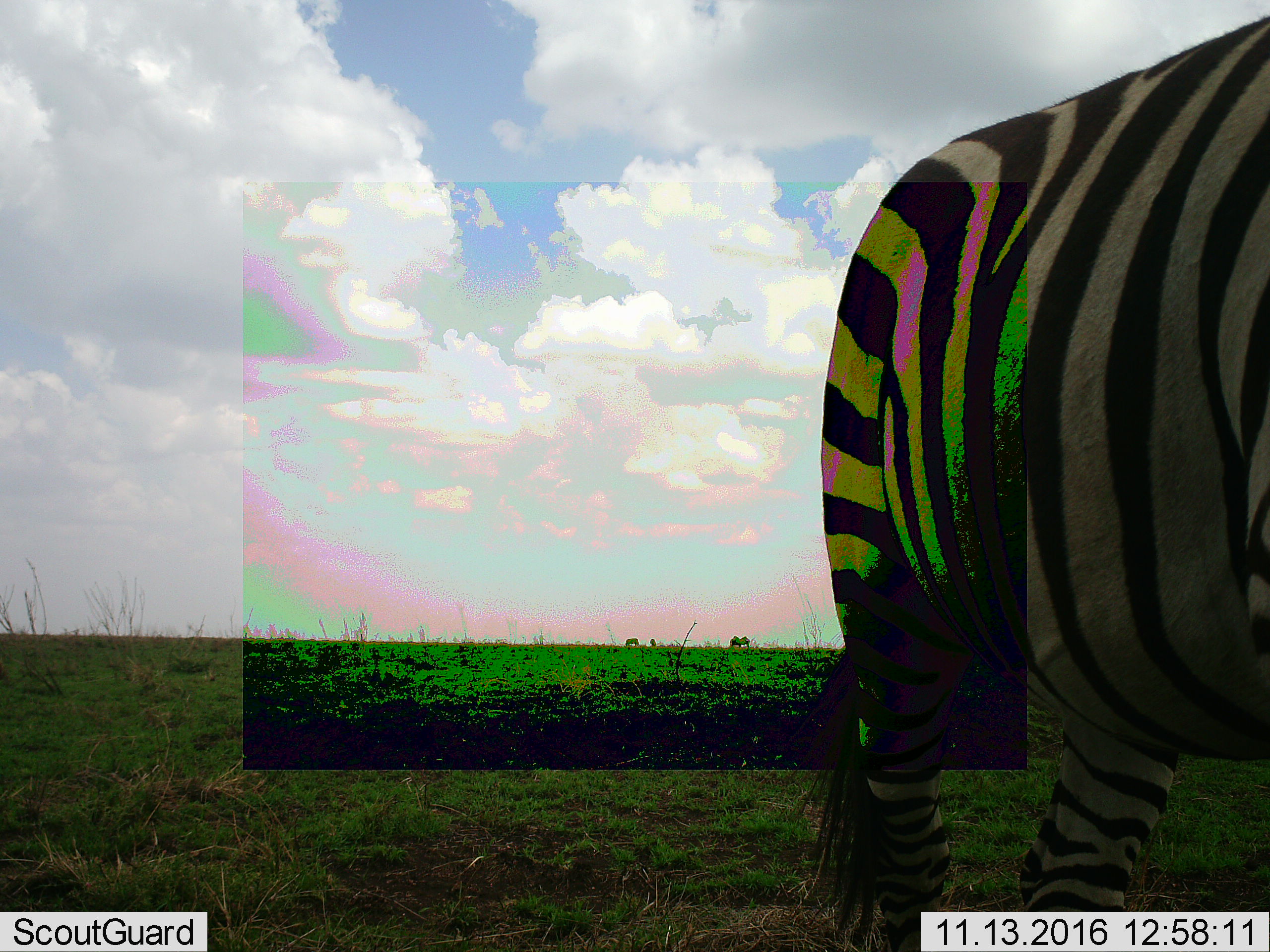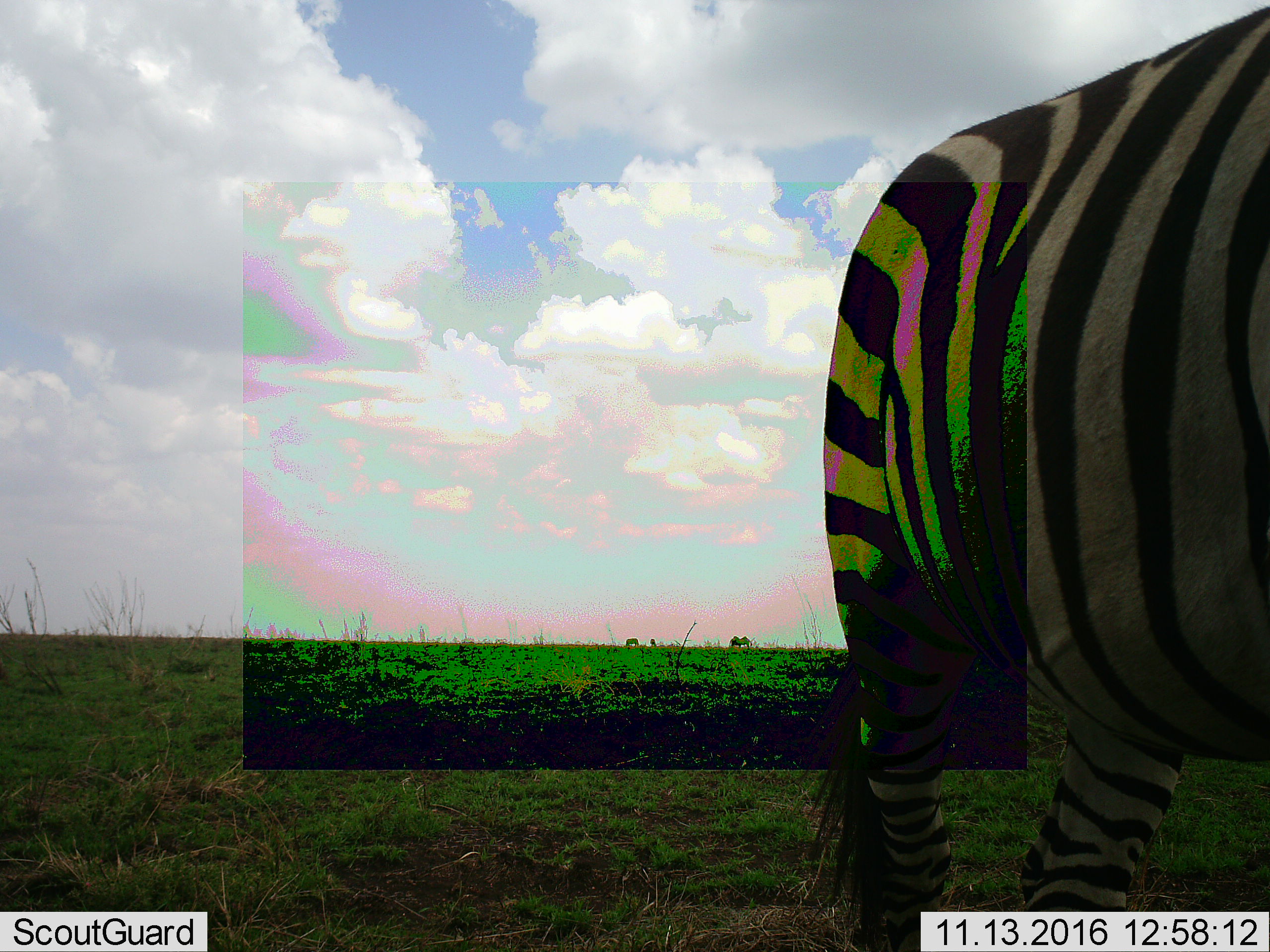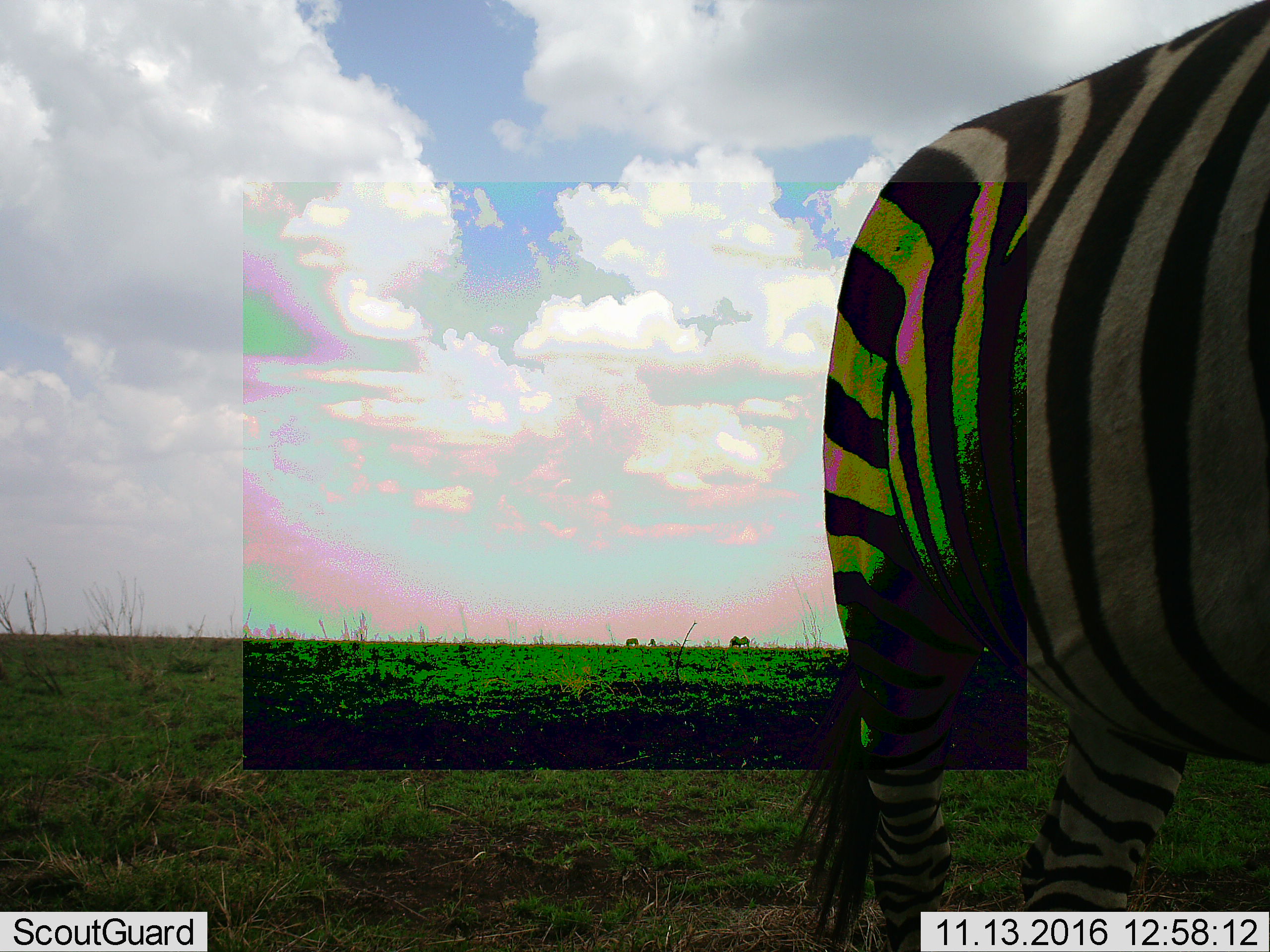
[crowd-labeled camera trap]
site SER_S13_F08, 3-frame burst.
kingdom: Animalia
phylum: Chordata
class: Mammalia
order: Perissodactyla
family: Equidae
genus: Equus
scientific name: Equus quagga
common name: plains zebra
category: zebraplains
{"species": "zebraplains (plains zebra) (Equus quagga)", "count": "1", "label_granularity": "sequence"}